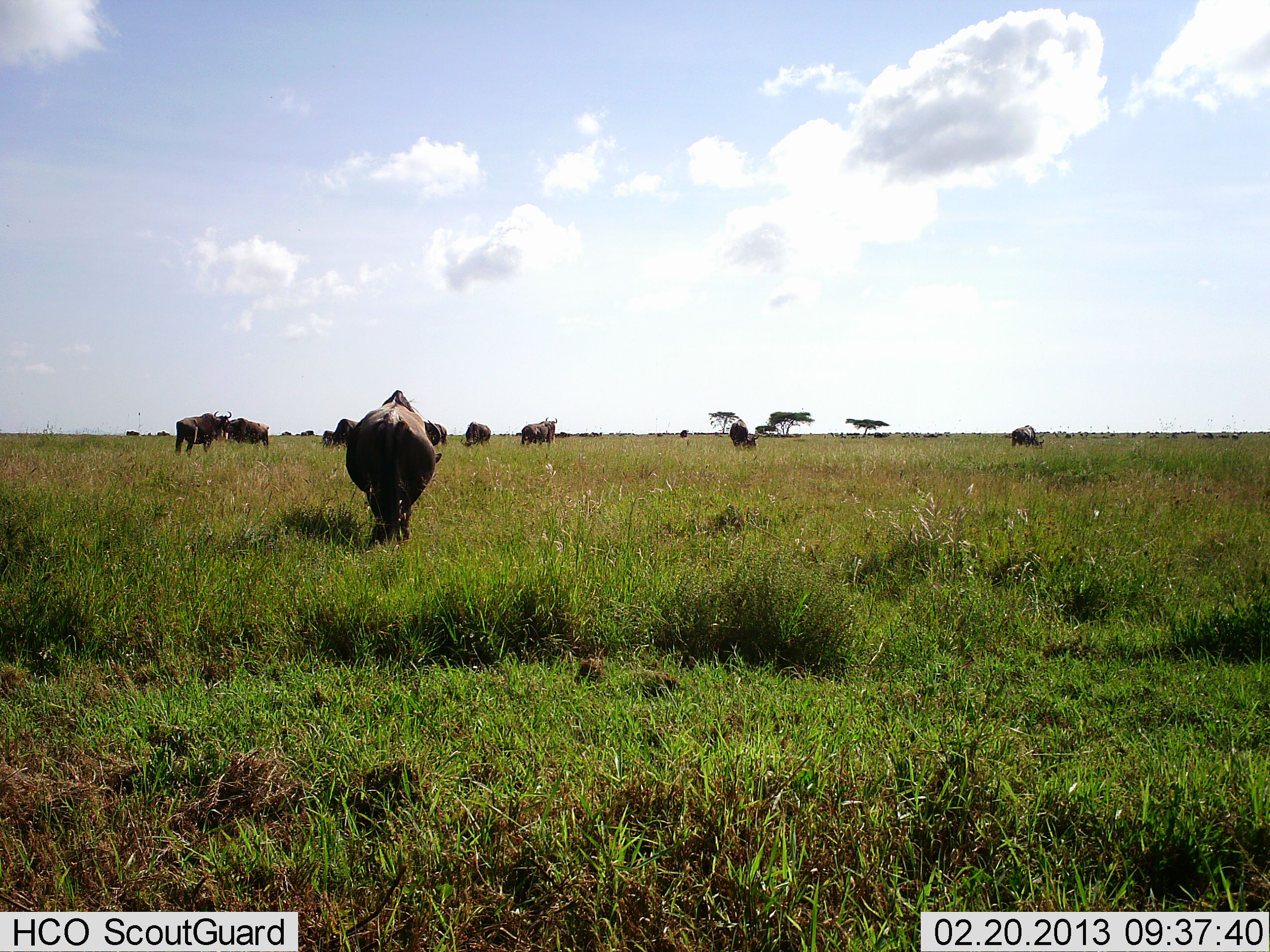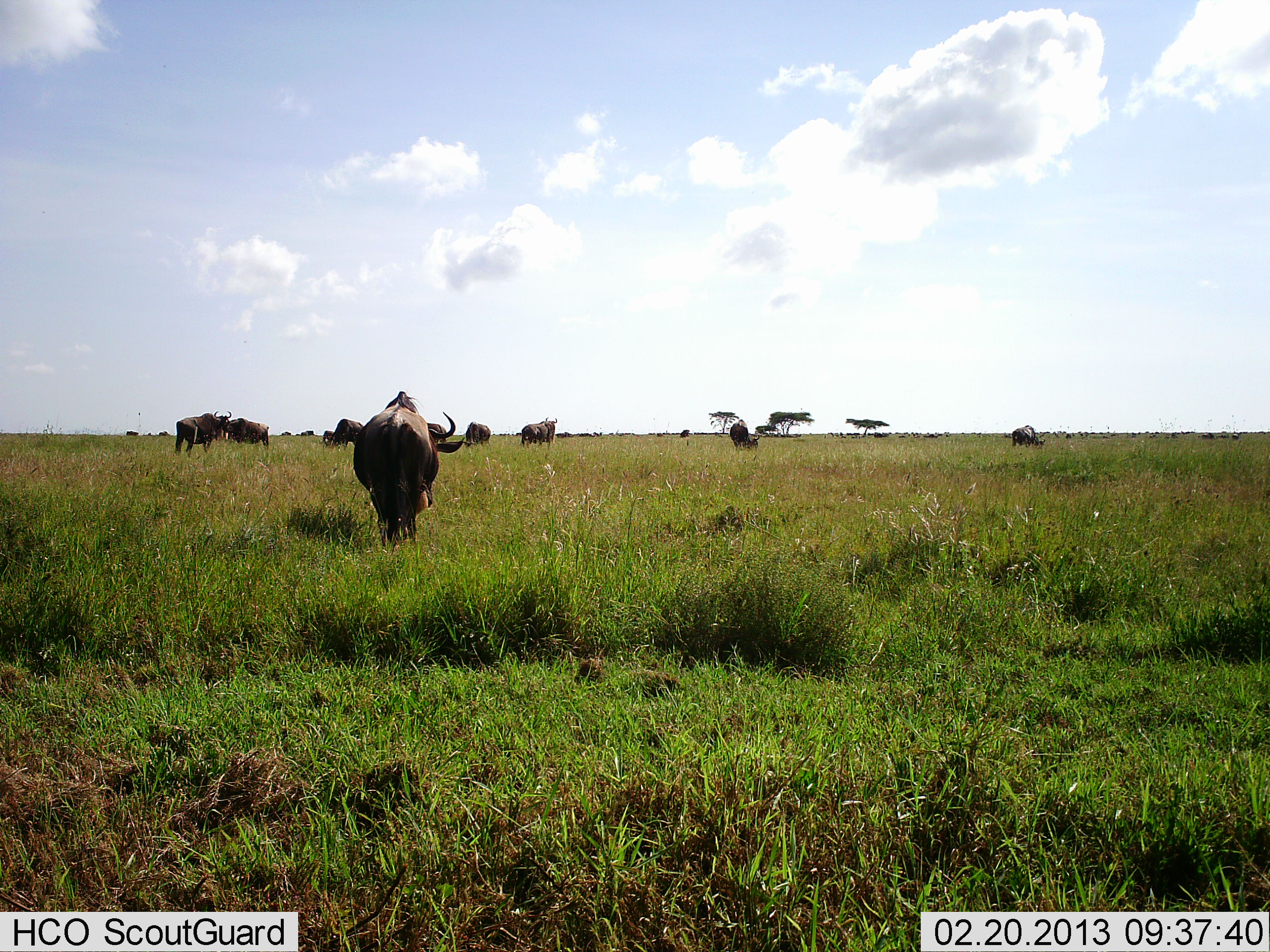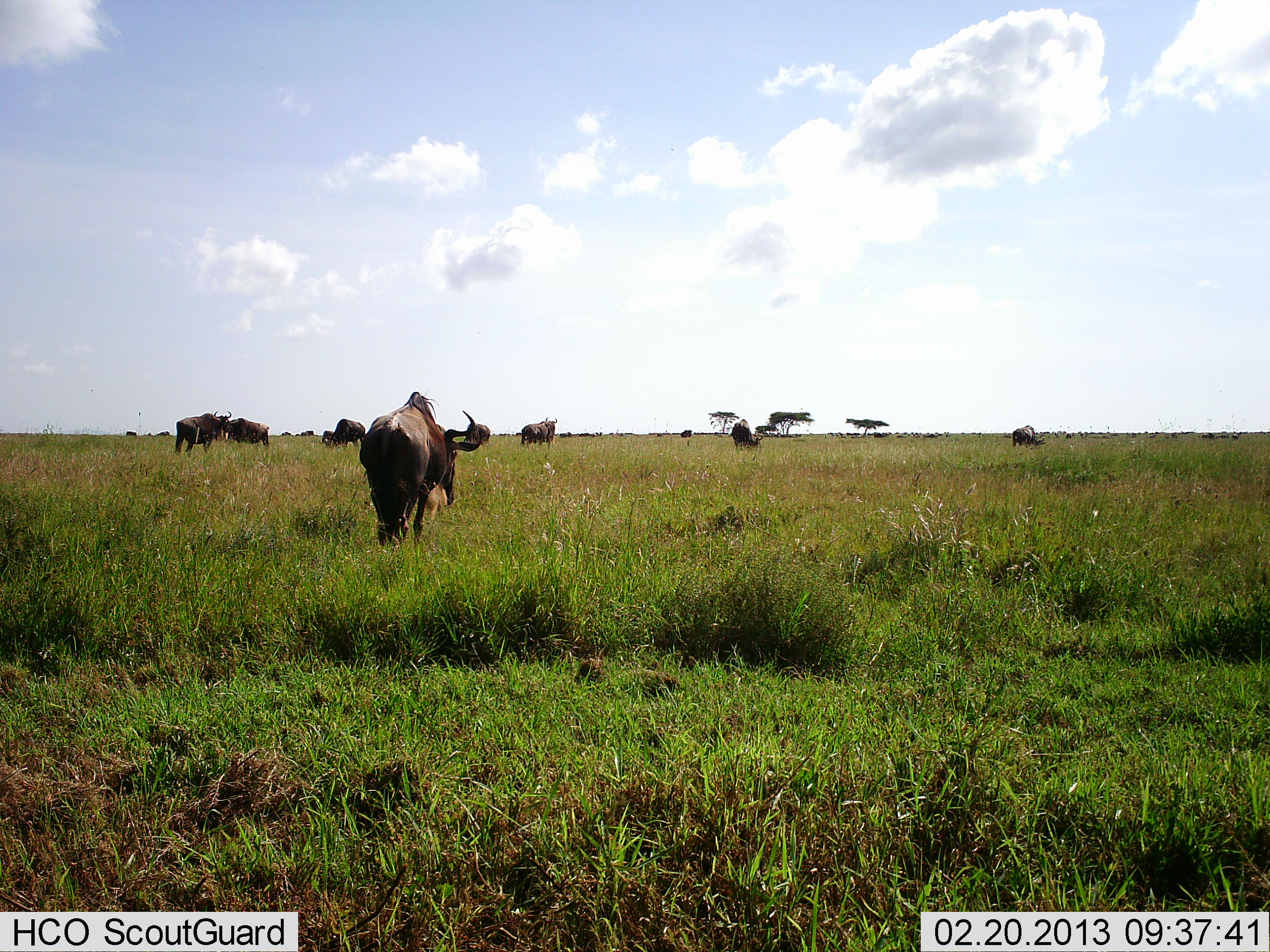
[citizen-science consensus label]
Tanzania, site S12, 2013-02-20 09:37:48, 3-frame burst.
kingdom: Animalia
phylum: Chordata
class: Mammalia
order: Artiodactyla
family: Bovidae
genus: Connochaetes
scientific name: Connochaetes taurinus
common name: blue wildebeest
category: wildebeest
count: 9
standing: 54%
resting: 4%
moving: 29%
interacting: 0%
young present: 0%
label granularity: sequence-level